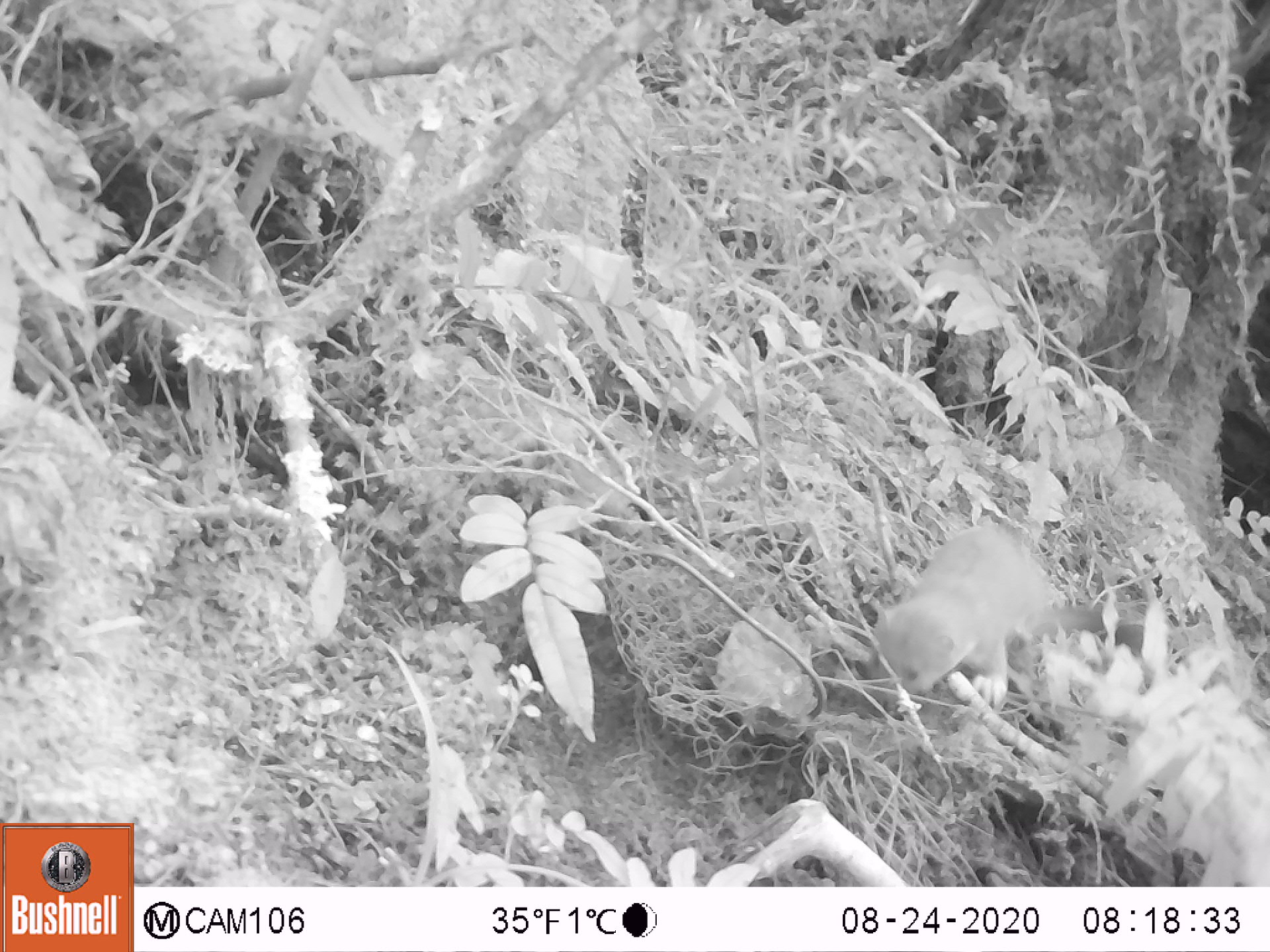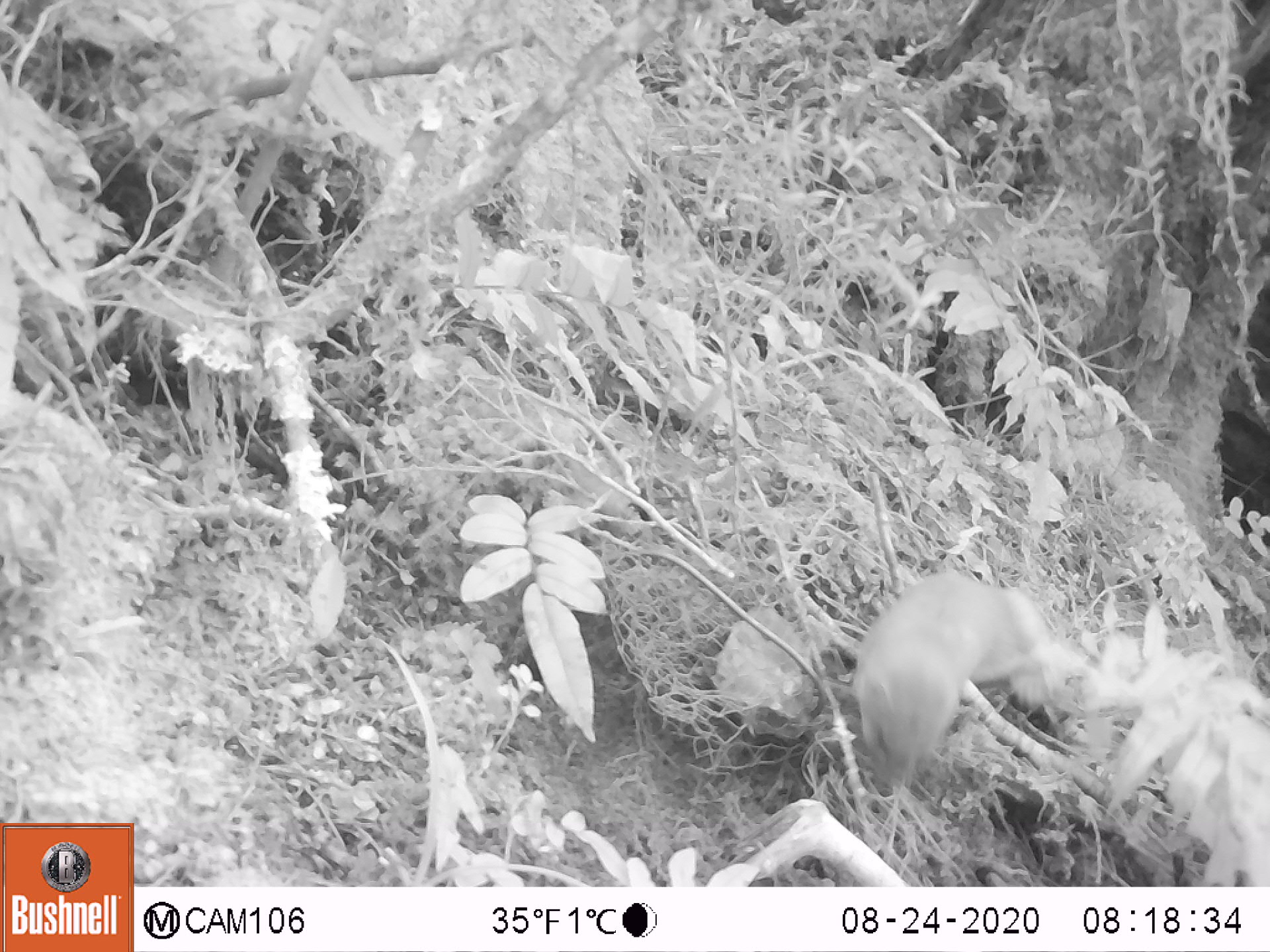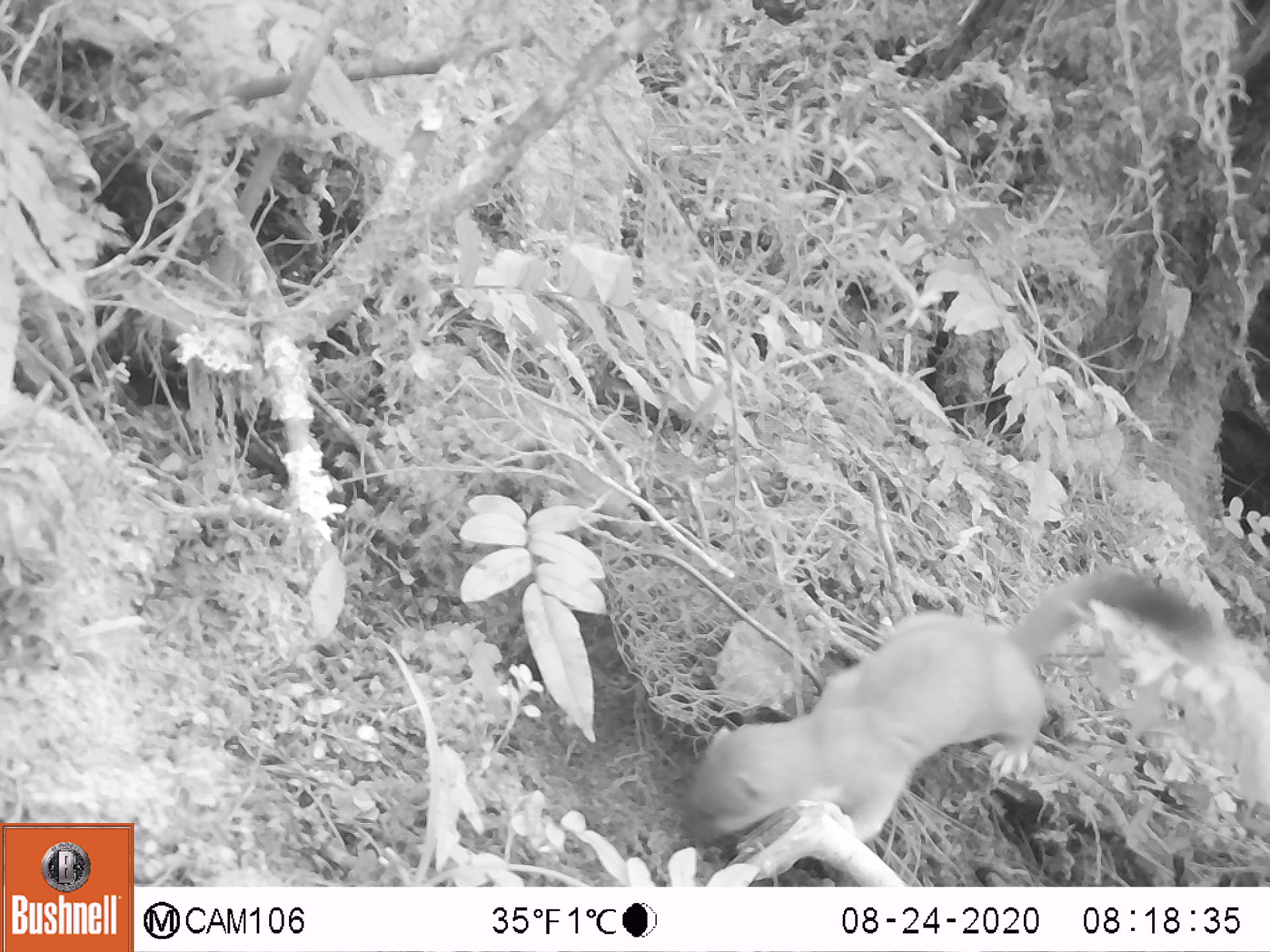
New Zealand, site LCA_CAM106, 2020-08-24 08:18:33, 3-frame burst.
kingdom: Animalia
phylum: Chordata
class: Mammalia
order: Carnivora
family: Mustelidae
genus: Mustela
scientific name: Mustela erminea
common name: stoat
Stoat (Mustela erminea).